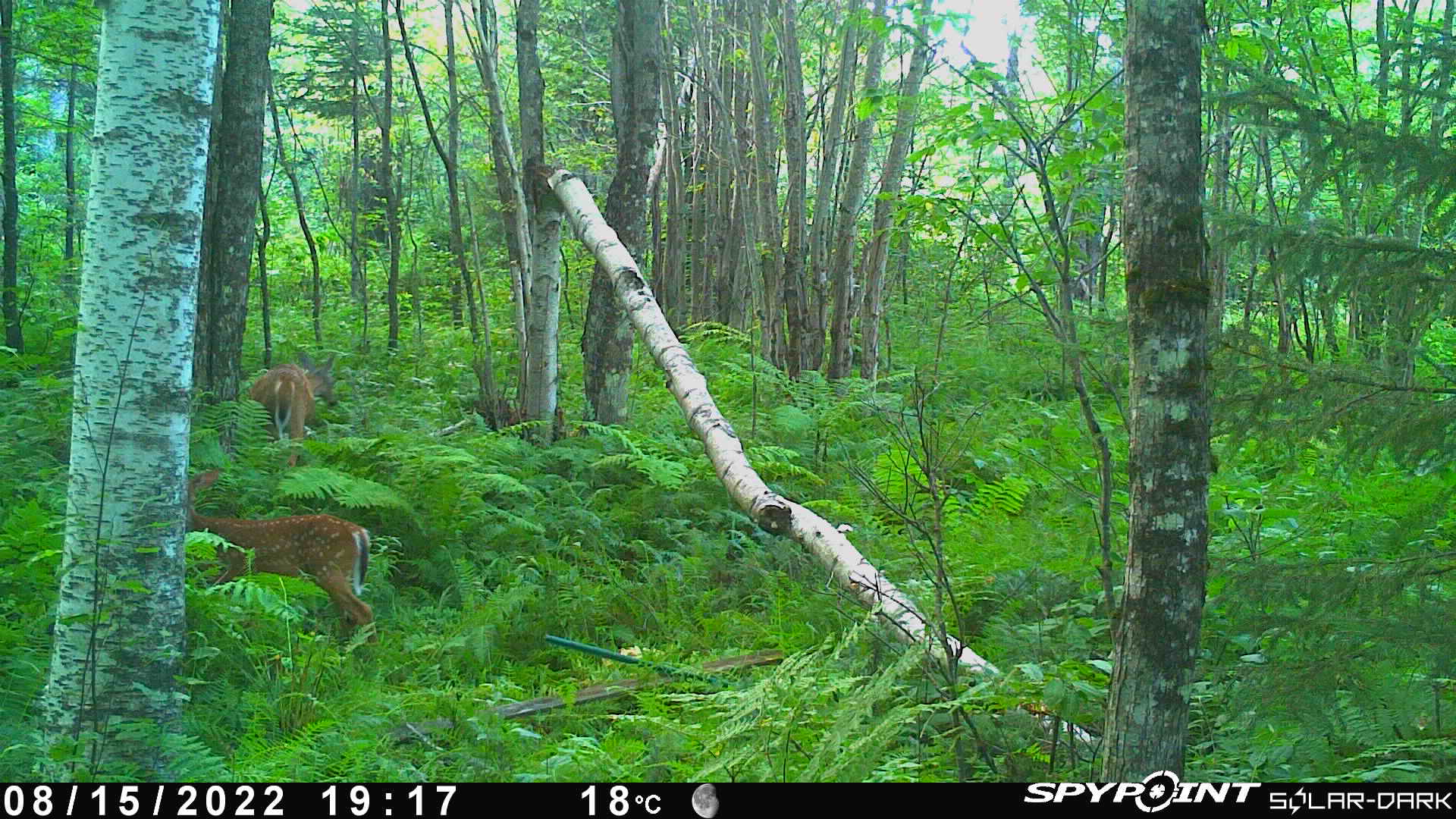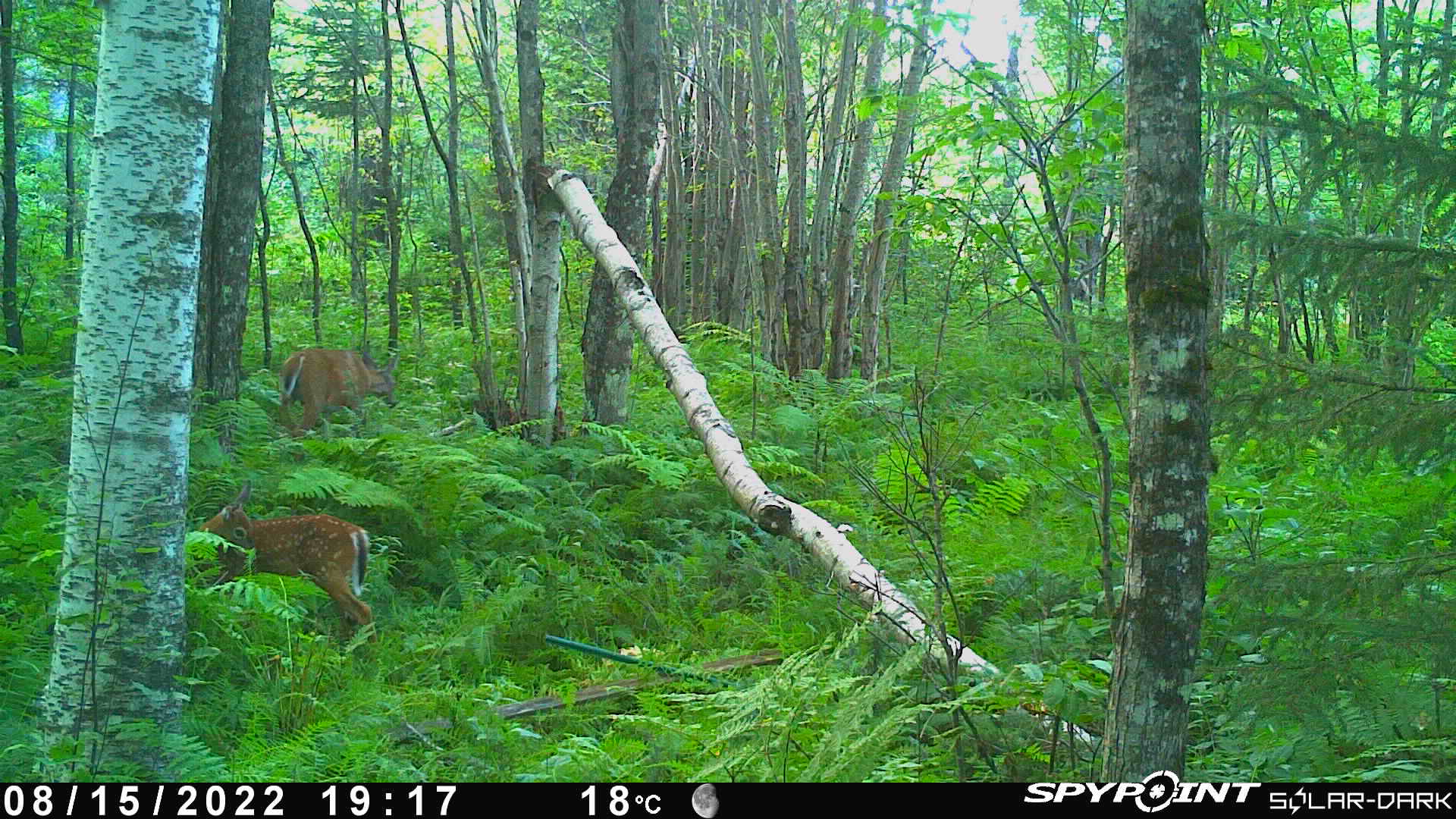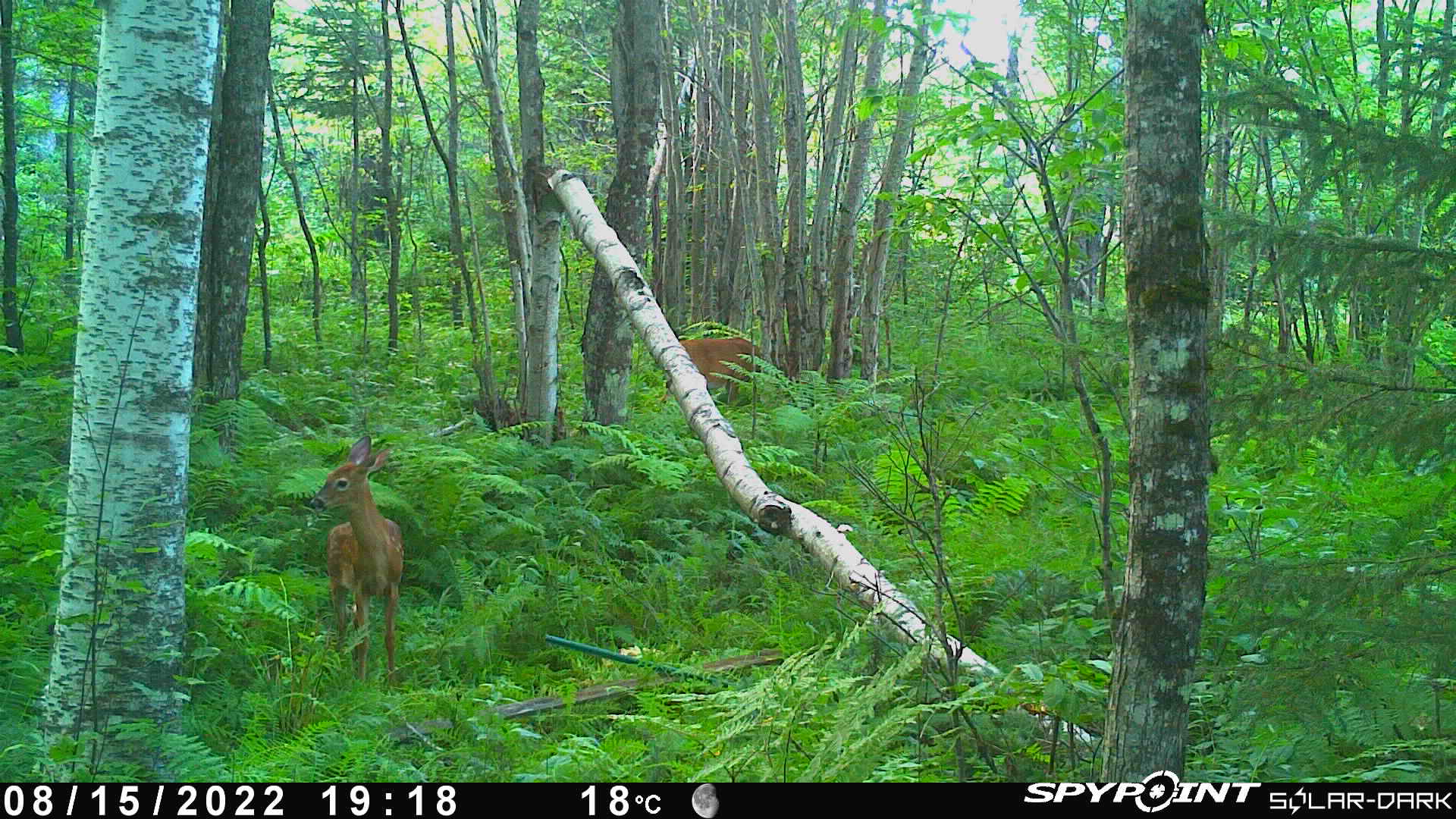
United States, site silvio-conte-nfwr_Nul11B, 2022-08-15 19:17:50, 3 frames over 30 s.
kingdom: Animalia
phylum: Chordata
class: Mammalia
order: Artiodactyla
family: Cervidae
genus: Odocoileus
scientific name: Odocoileus virginianus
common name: white-tailed deer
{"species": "white-tailed deer (Odocoileus virginianus)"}